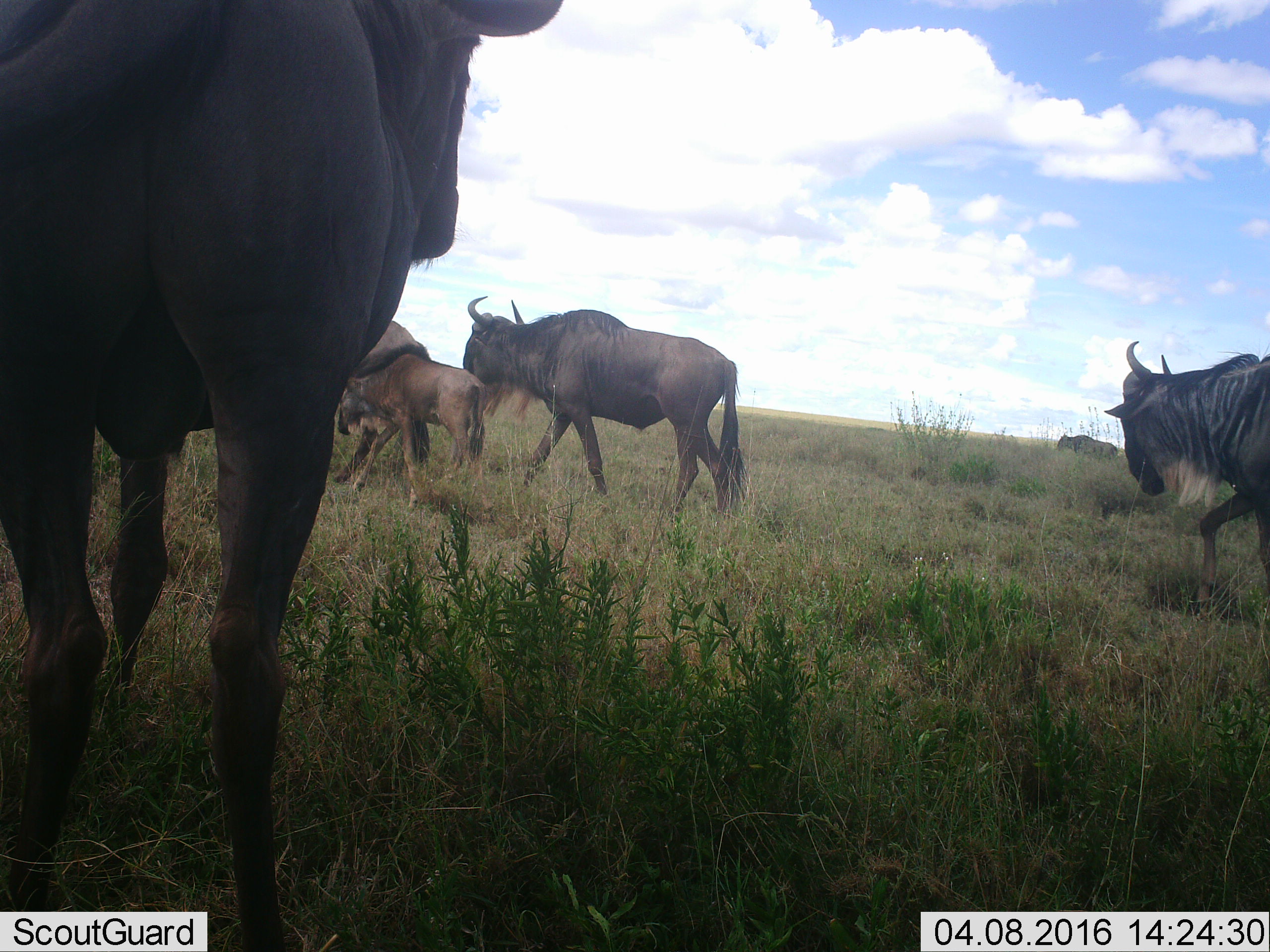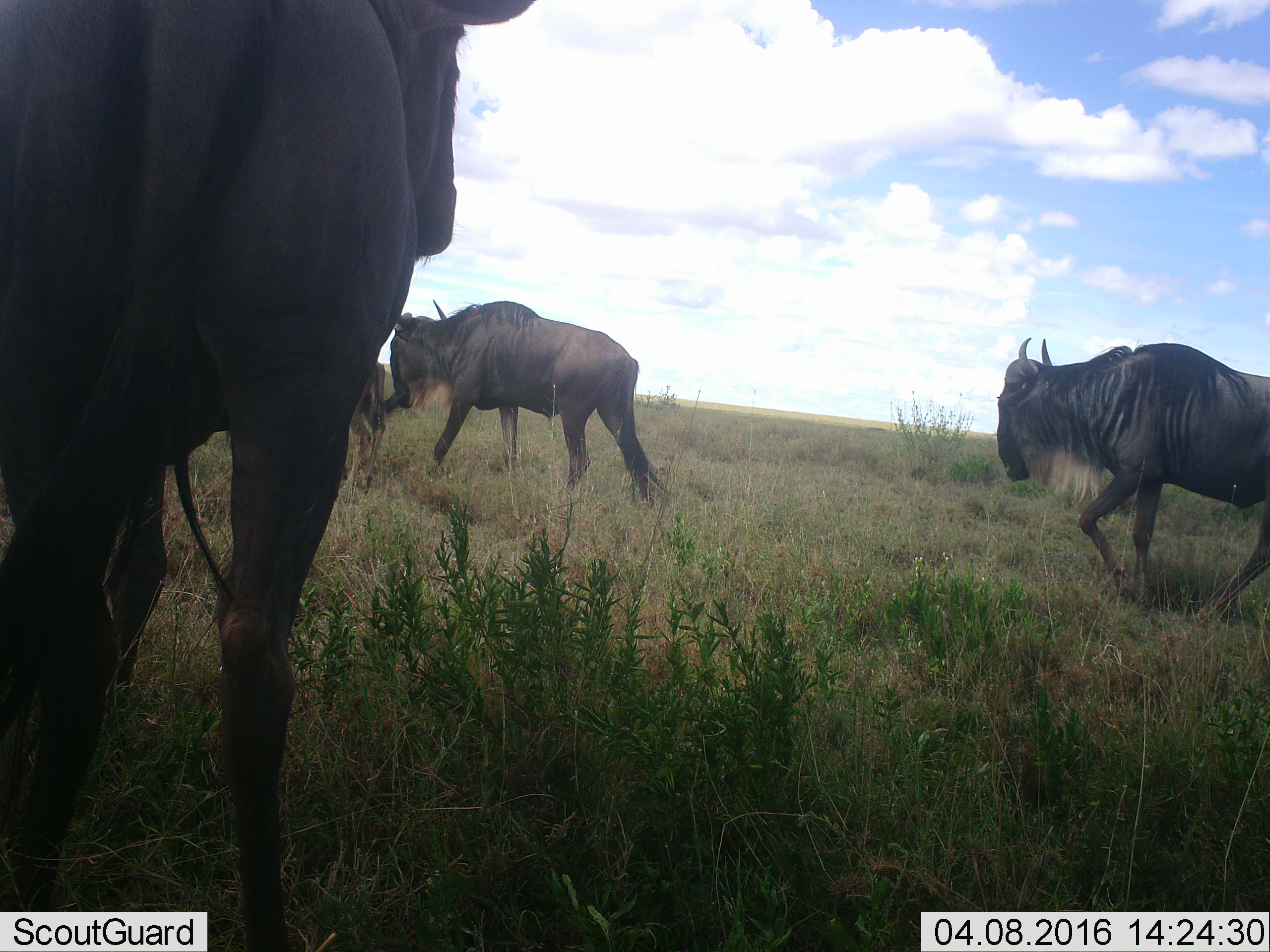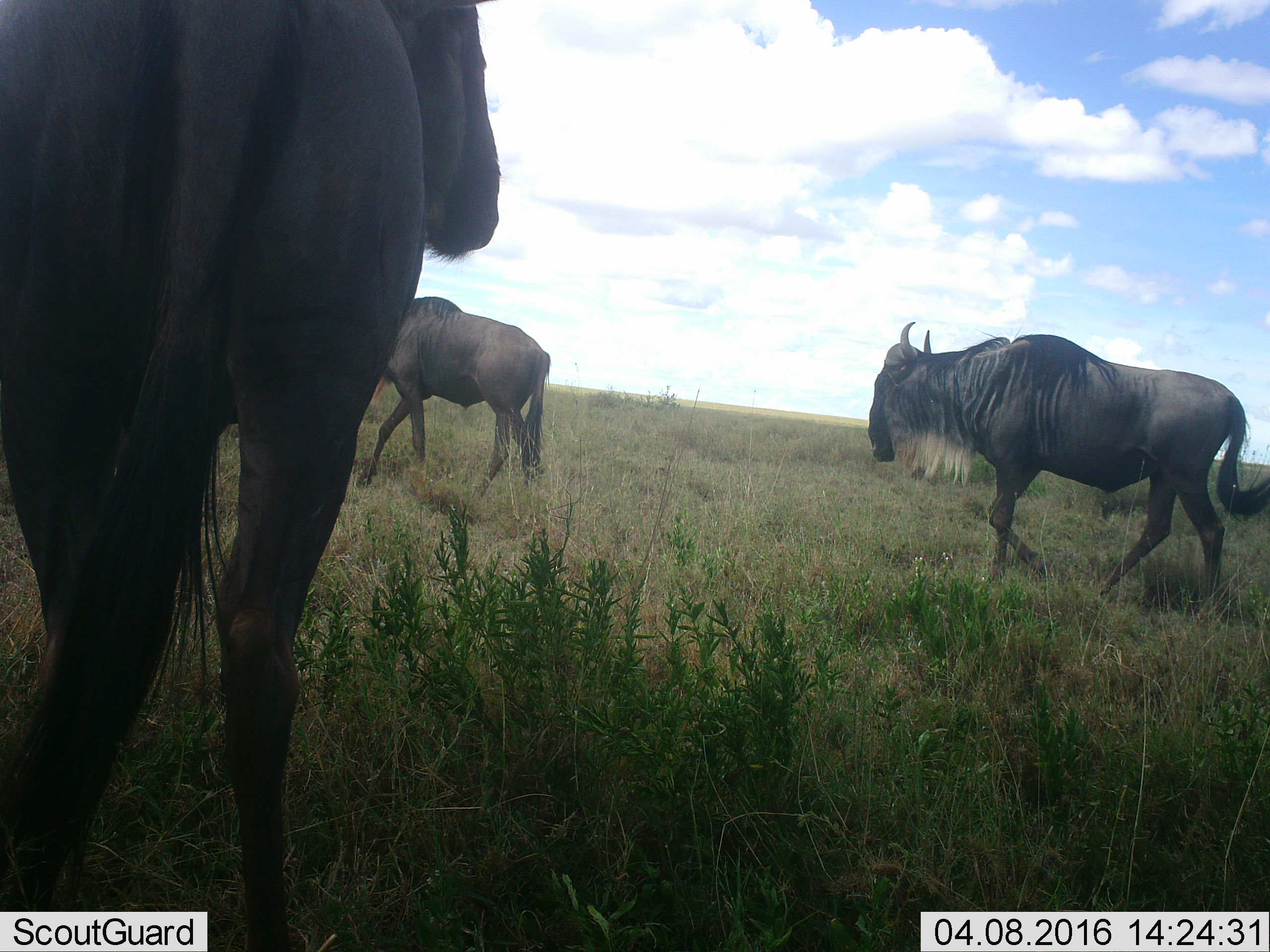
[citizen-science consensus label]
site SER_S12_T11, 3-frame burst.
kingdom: Animalia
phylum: Chordata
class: Mammalia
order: Artiodactyla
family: Bovidae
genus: Connochaetes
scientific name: Connochaetes taurinus taurinus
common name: blue wildebeest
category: wildebeestblue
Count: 6.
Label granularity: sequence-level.